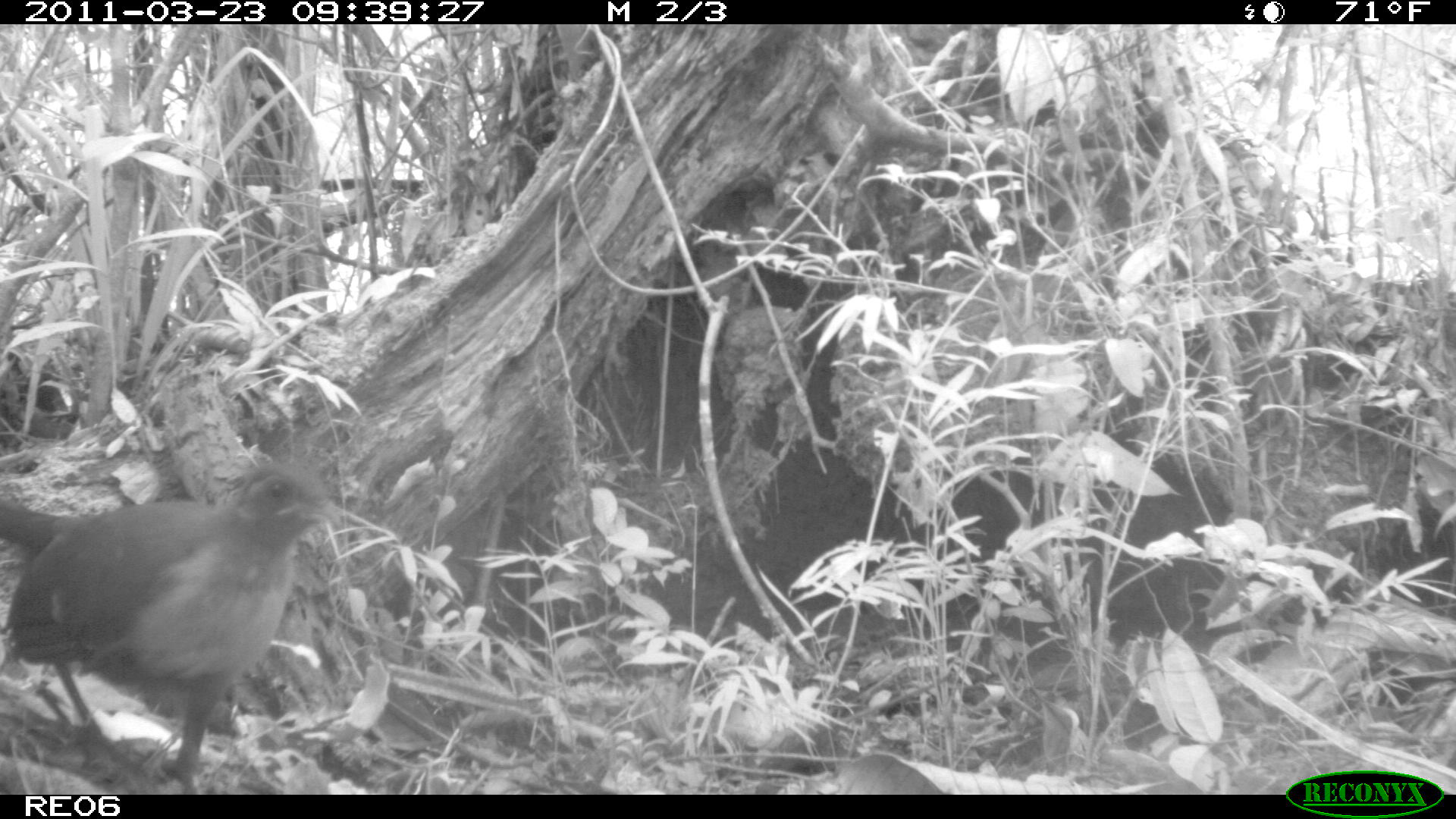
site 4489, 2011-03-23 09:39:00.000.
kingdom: Animalia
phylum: Chordata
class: Aves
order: Cuculiformes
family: Cuculidae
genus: Coua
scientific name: Coua serriana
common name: red-breasted coua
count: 1